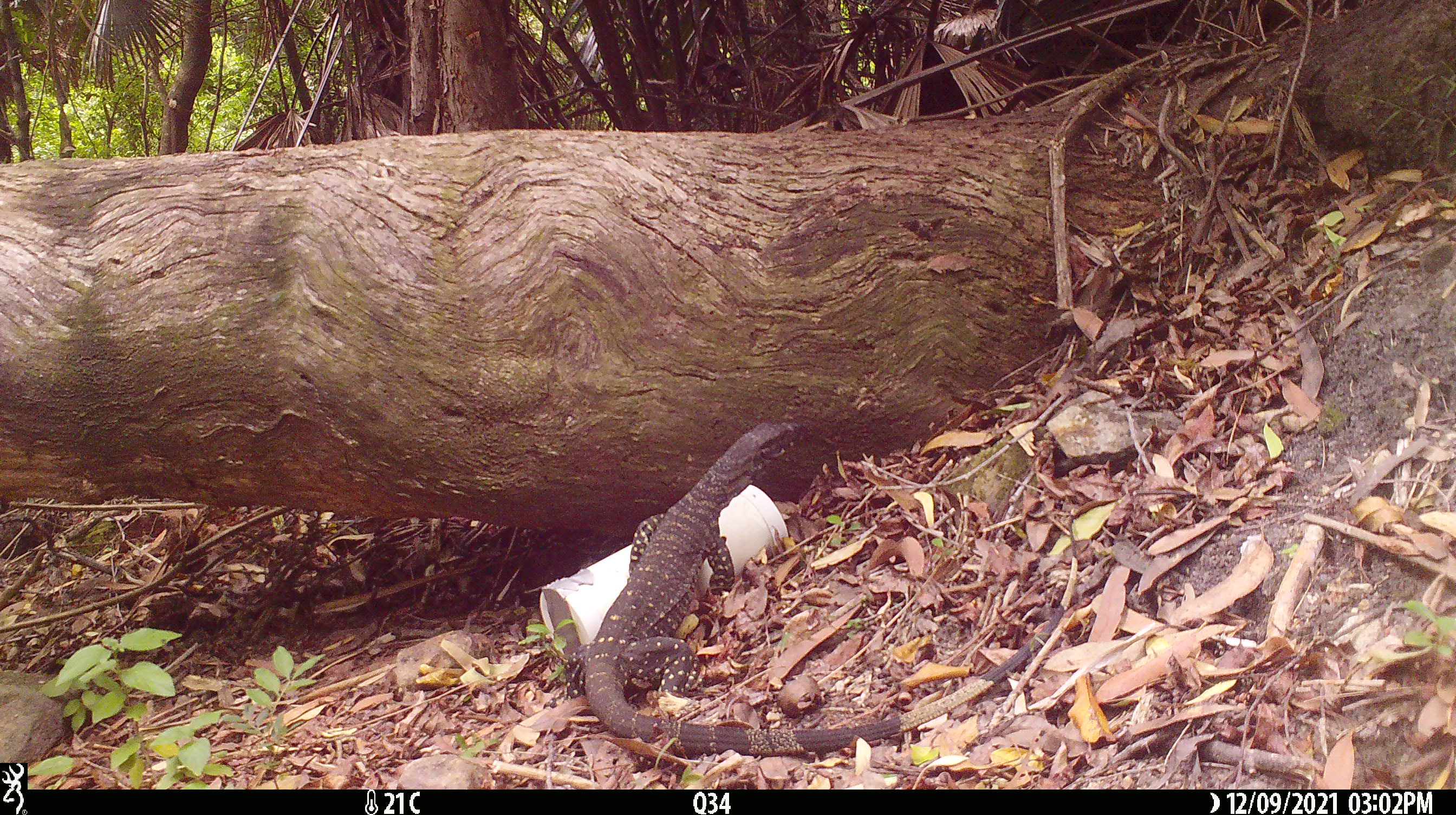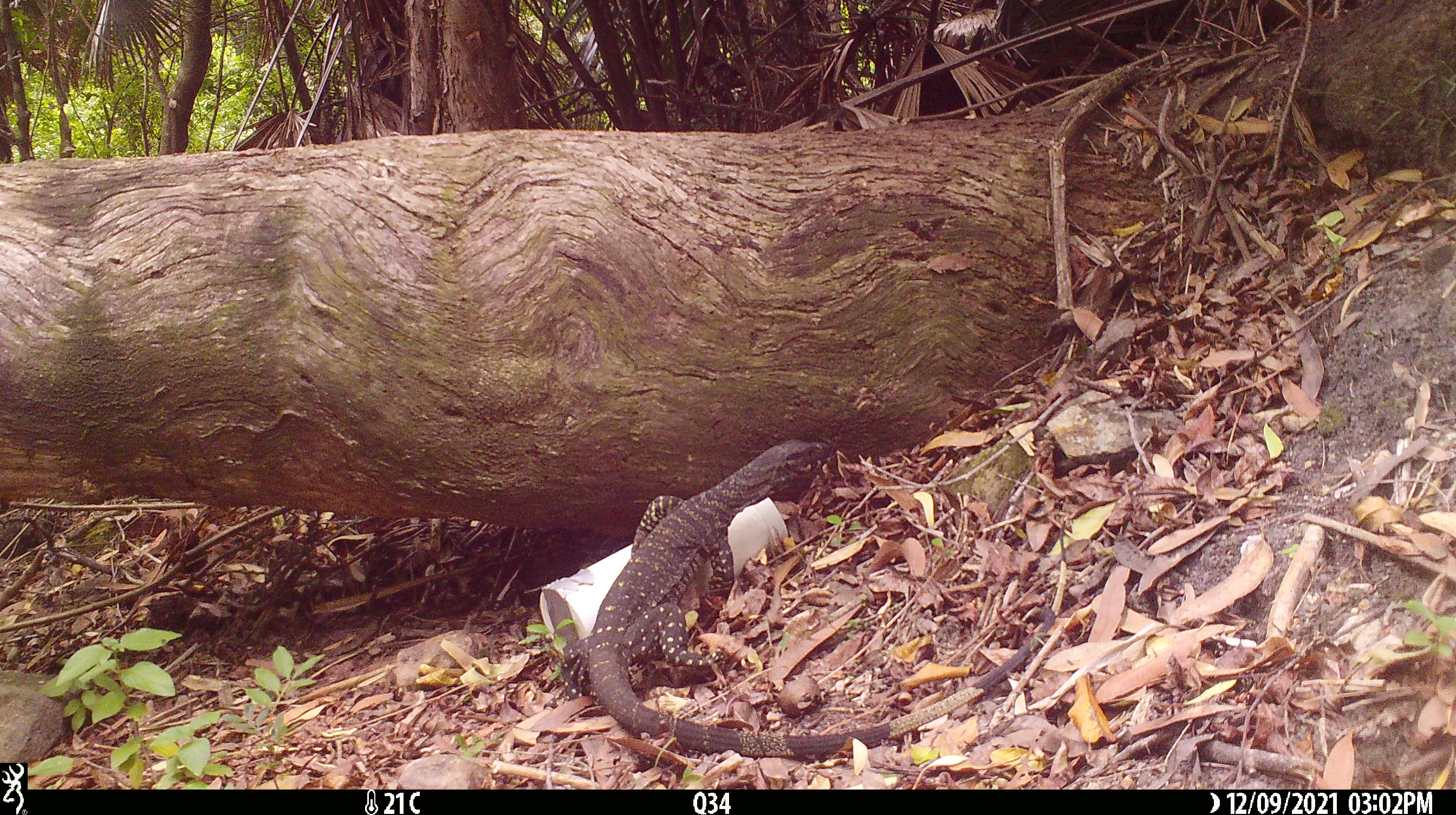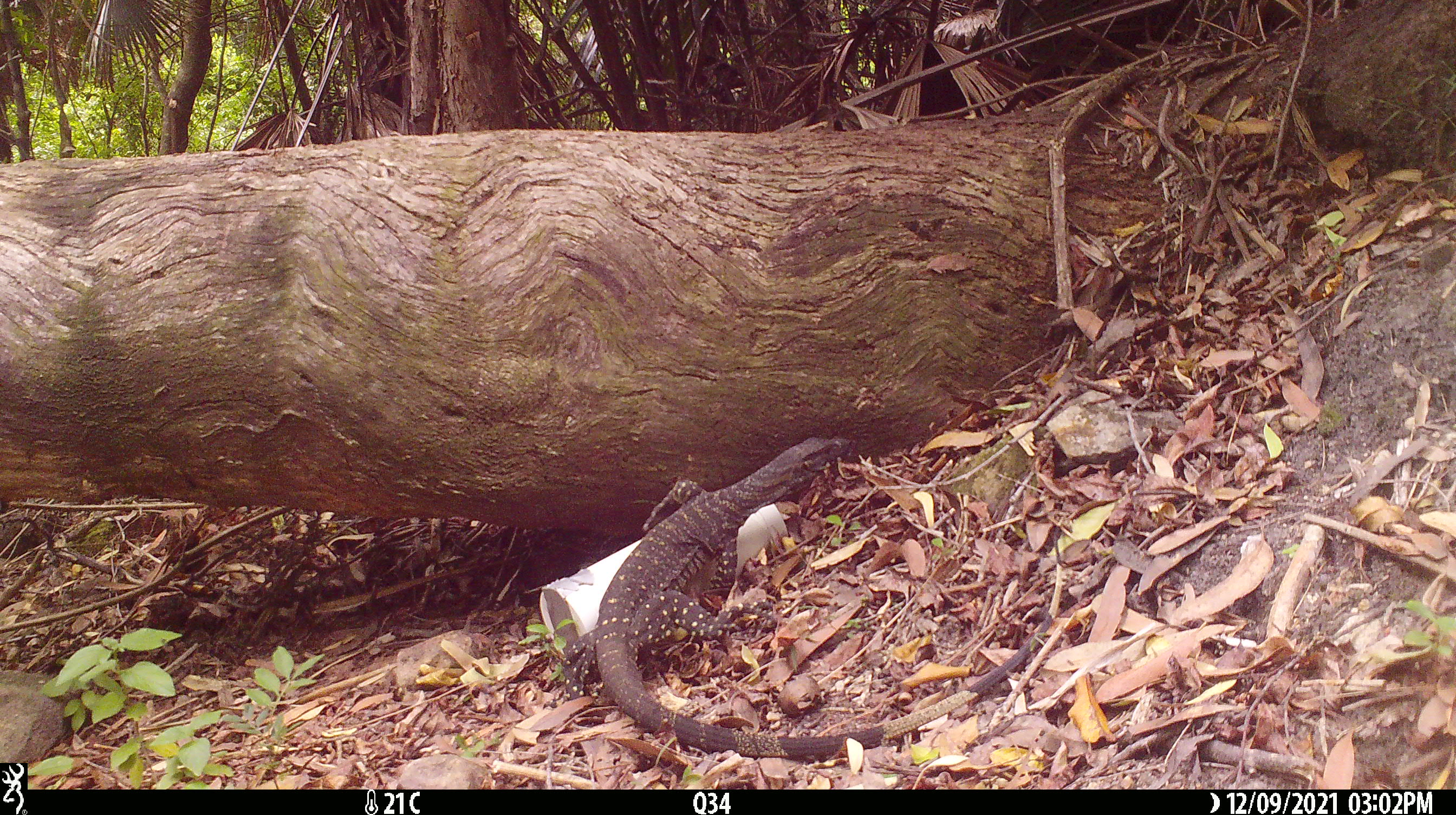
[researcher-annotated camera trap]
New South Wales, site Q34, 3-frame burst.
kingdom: Animalia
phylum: Chordata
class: Reptilia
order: Squamata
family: Varanidae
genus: Varanus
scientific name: Varanus varius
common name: lace monitor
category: goanna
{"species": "goanna (lace monitor) (Varanus varius)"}